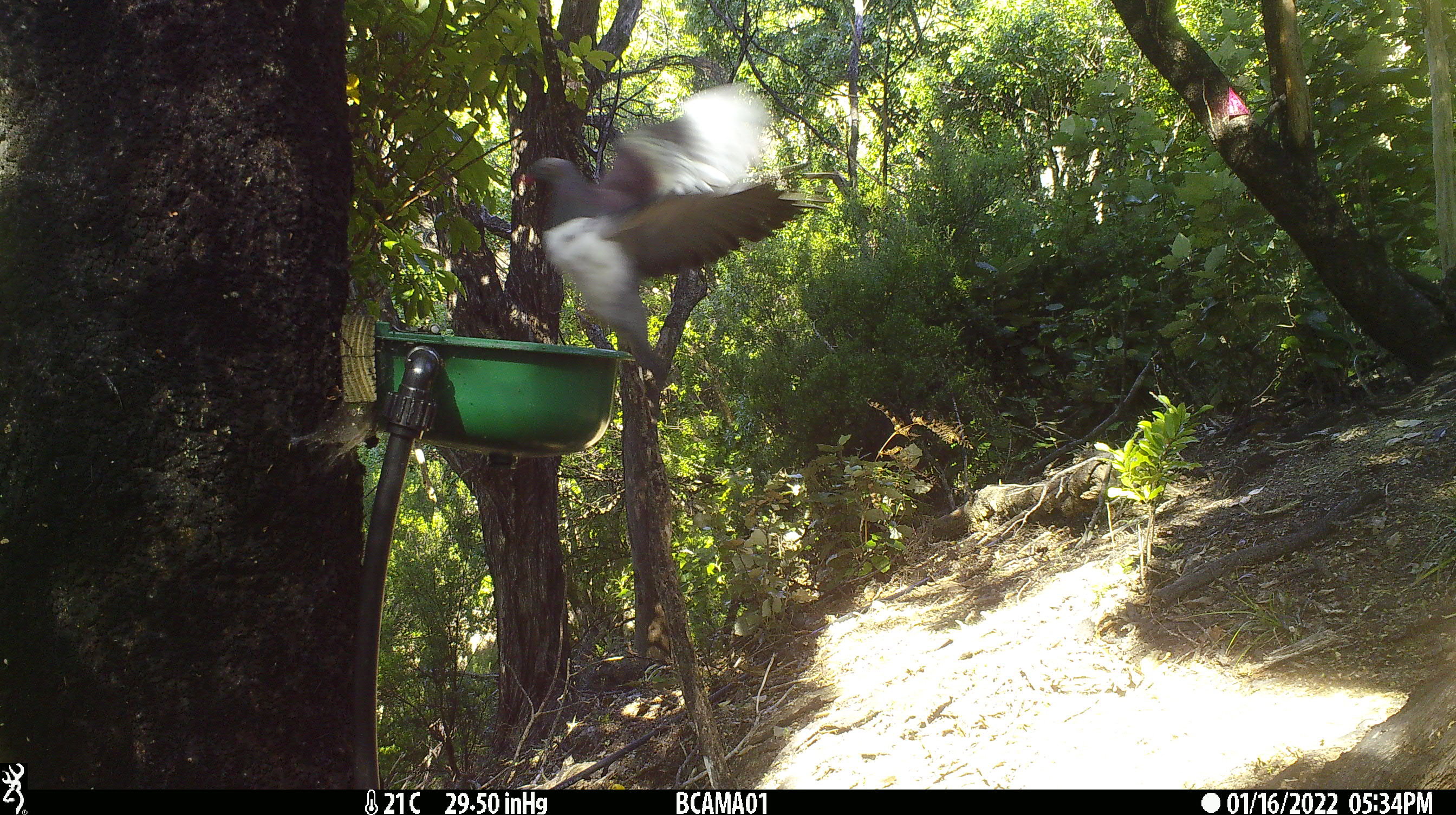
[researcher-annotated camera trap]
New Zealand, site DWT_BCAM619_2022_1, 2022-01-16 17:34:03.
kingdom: Animalia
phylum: Chordata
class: Aves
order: Columbiformes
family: Columbidae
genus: Hemiphaga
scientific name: Hemiphaga novaeseelandiae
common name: new zealand pigeon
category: kereru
Kereru (new zealand pigeon) (Hemiphaga novaeseelandiae).